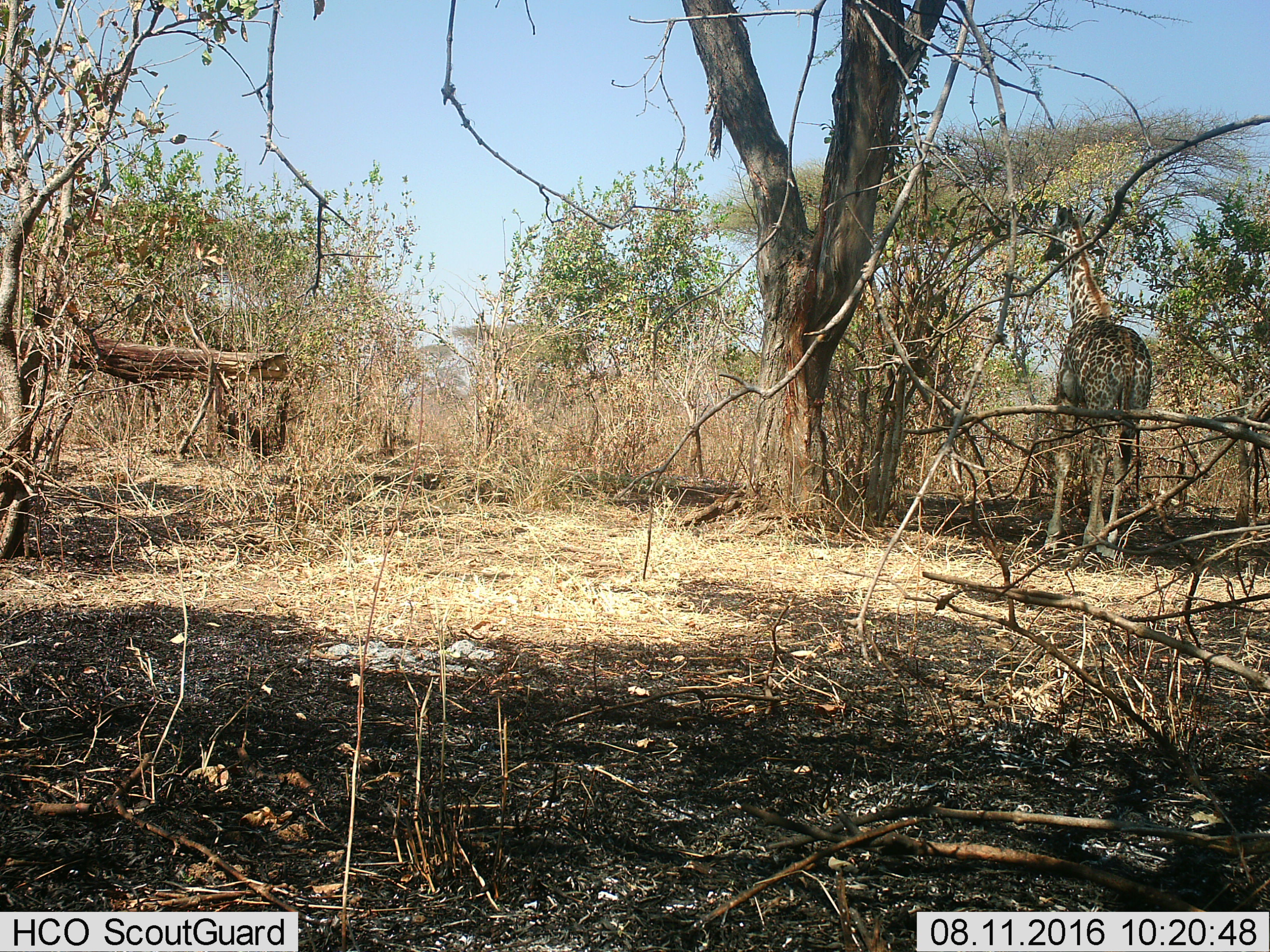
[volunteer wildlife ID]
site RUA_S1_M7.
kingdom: Animalia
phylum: Chordata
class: Mammalia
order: Artiodactyla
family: Giraffidae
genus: Giraffa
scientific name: Giraffa camelopardalis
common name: giraffe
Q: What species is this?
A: Giraffe (Giraffa camelopardalis).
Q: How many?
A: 1.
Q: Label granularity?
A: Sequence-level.